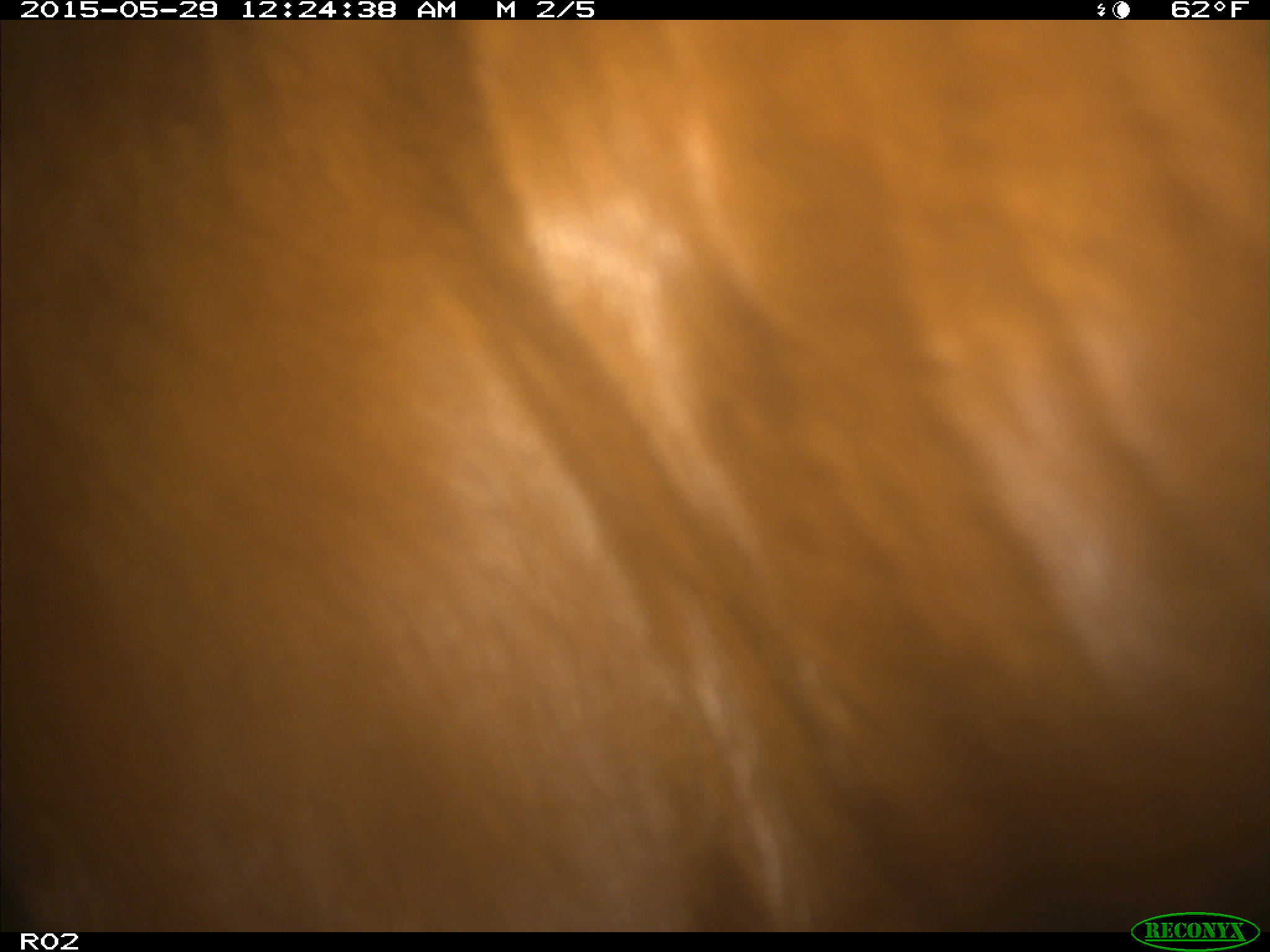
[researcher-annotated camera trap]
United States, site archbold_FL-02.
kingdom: Animalia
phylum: Chordata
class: Mammalia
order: Artiodactyla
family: Bovidae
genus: Bos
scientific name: Bos taurus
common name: domestic cow